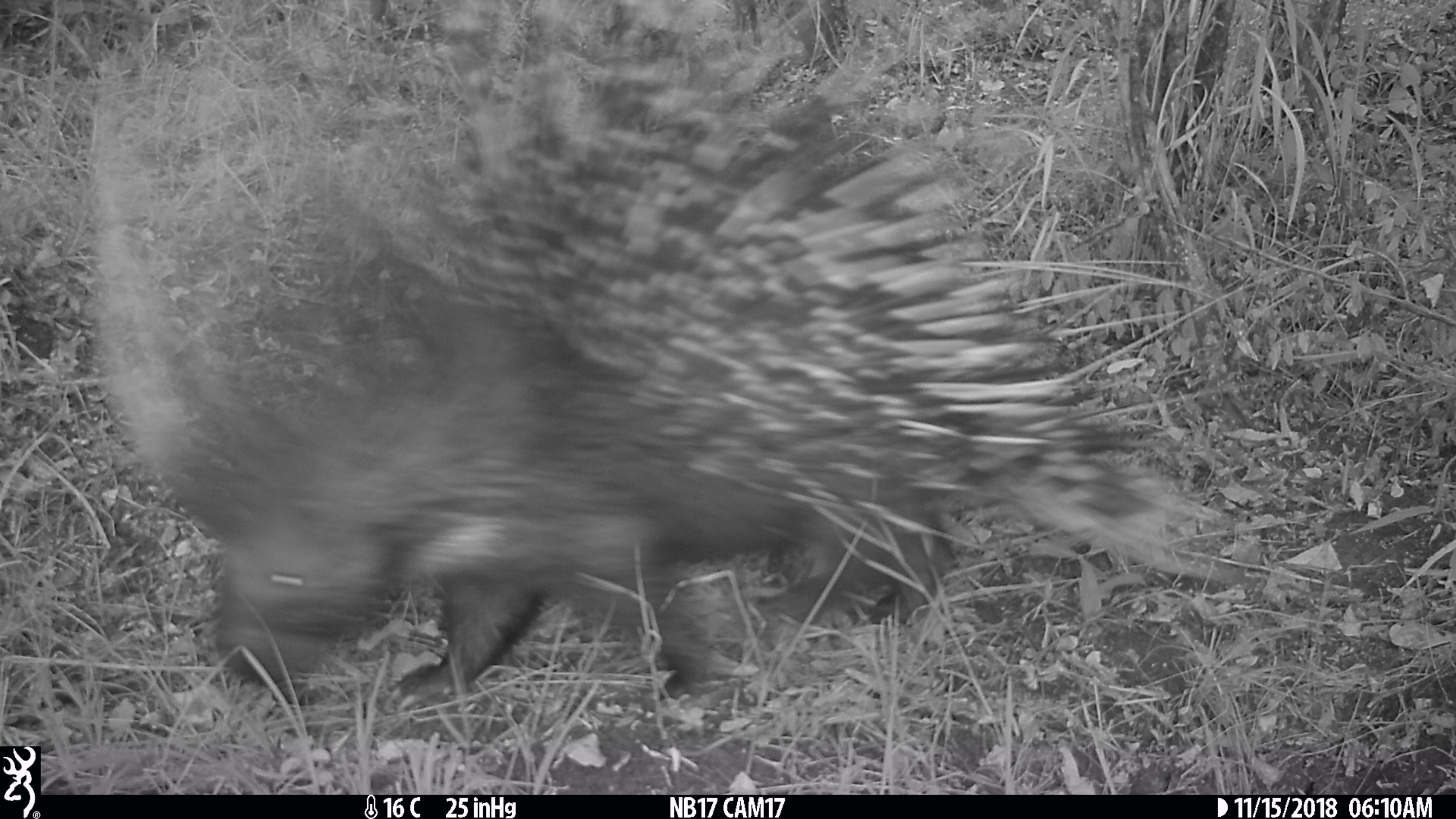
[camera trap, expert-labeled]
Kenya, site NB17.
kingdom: Animalia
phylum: Chordata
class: Mammalia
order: Rodentia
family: Hystricidae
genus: Hystrix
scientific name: Hystrix africaeaustralis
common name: porcupine